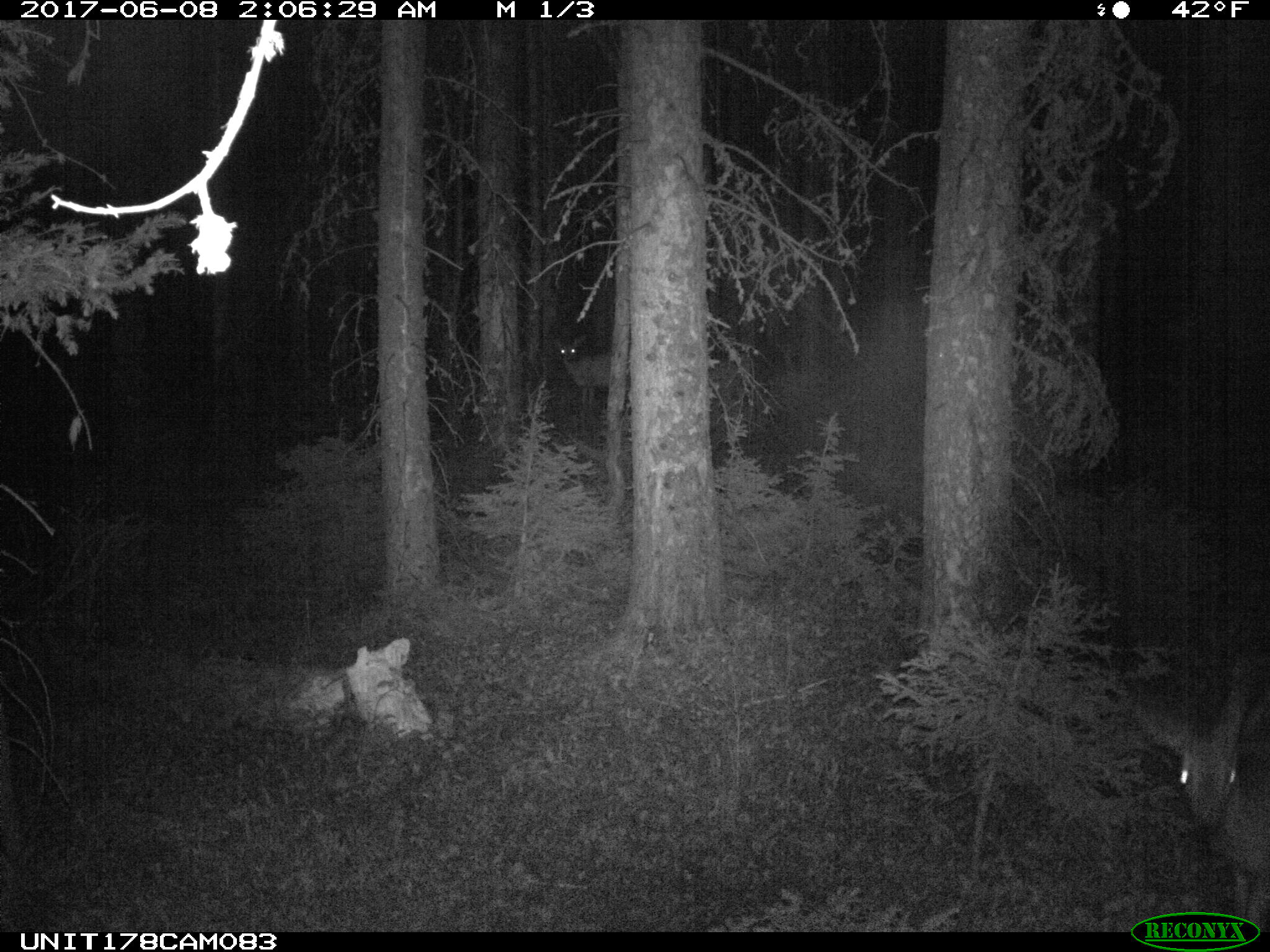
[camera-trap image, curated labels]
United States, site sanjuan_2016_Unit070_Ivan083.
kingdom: Animalia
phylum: Chordata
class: Mammalia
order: Artiodactyla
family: Cervidae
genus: Odocoileus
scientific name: Odocoileus hemionus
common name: mule deer